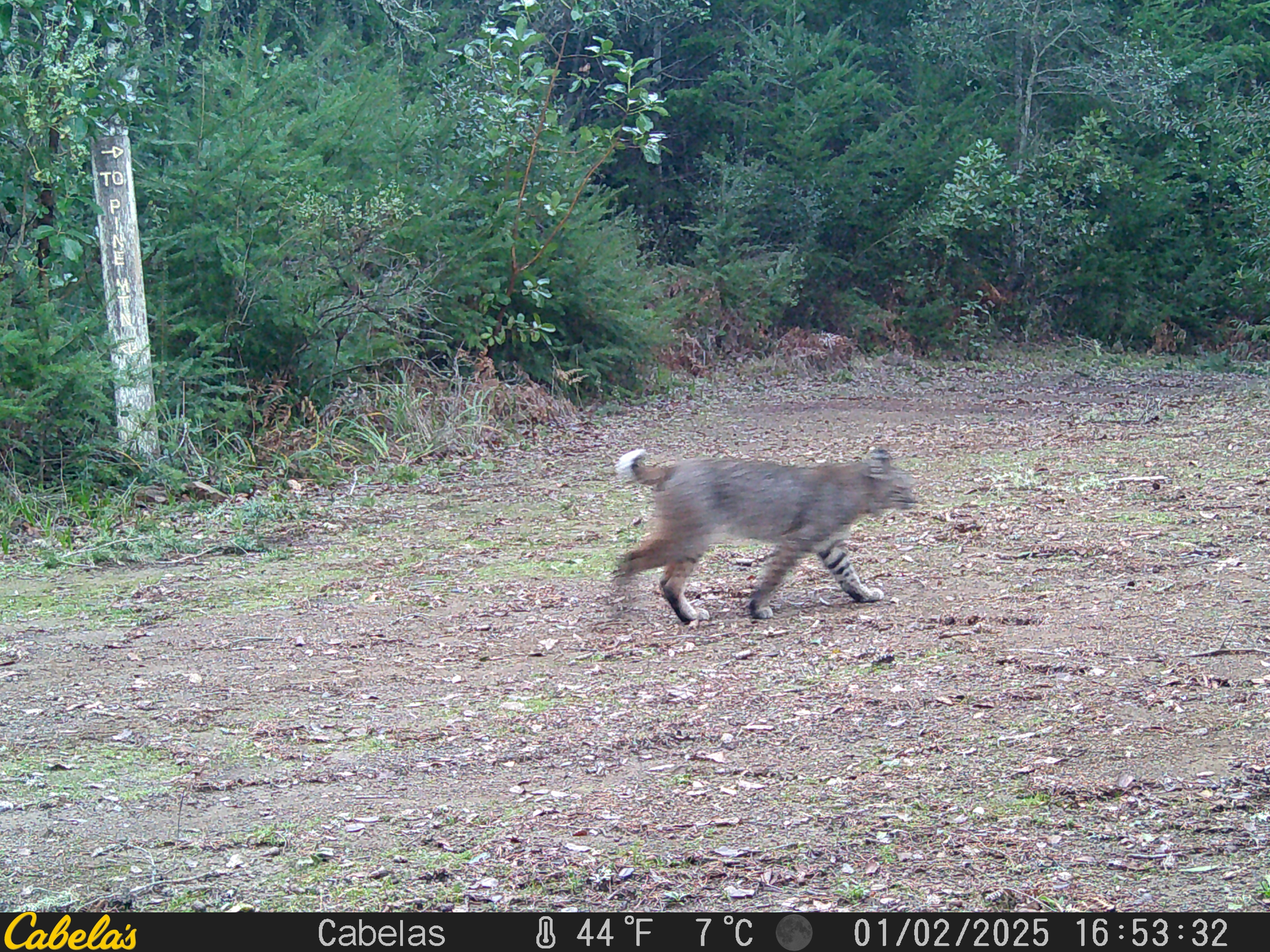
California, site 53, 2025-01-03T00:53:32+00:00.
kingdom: Animalia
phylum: Chordata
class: Mammalia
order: Carnivora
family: Felidae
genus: Lynx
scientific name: Lynx rufus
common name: bobcat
Bobcat (Lynx rufus).